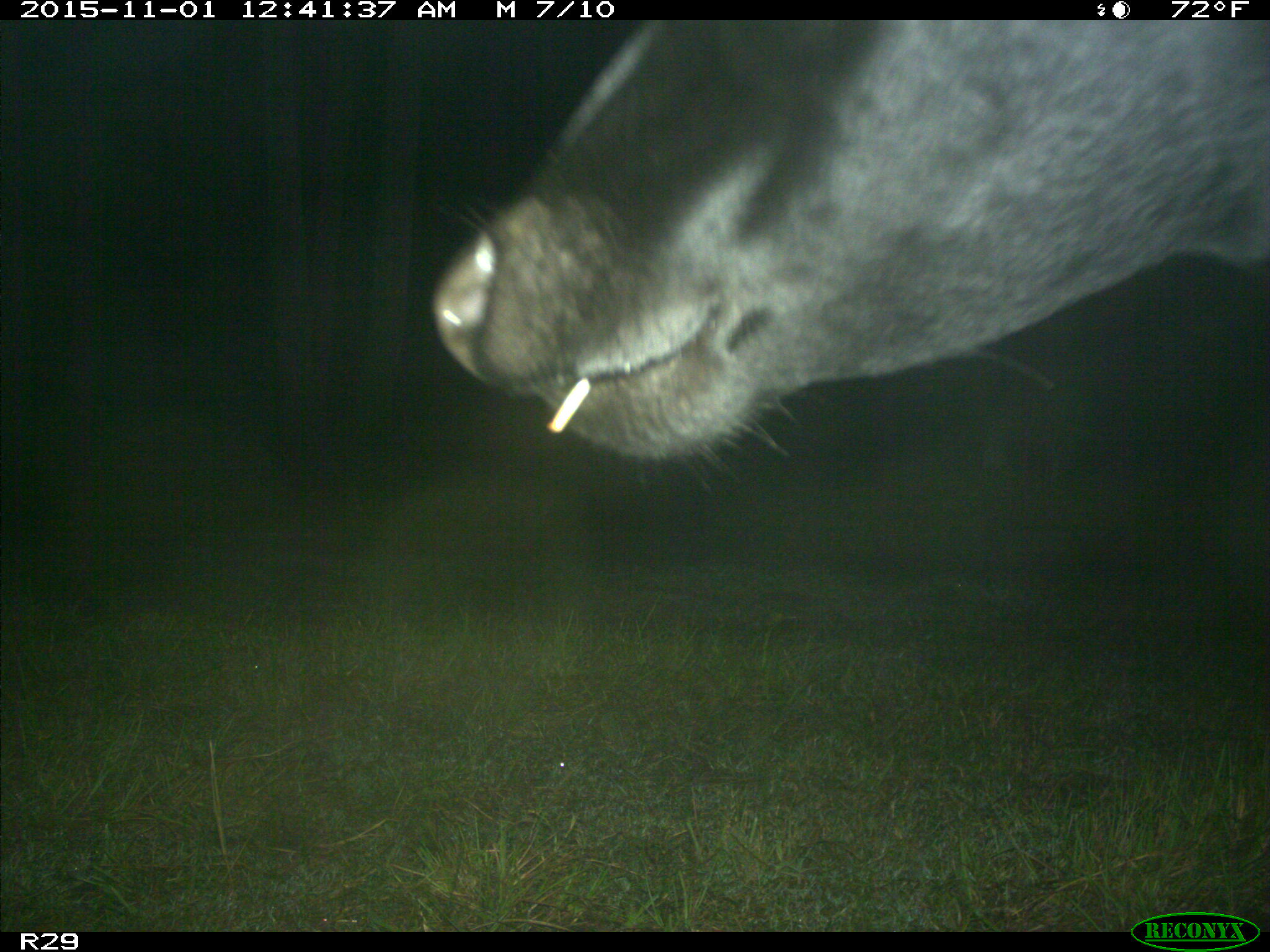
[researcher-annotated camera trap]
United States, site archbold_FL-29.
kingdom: Animalia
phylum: Chordata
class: Mammalia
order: Artiodactyla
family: Bovidae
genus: Bos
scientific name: Bos taurus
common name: domestic cow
Bos taurus (domestic cow).